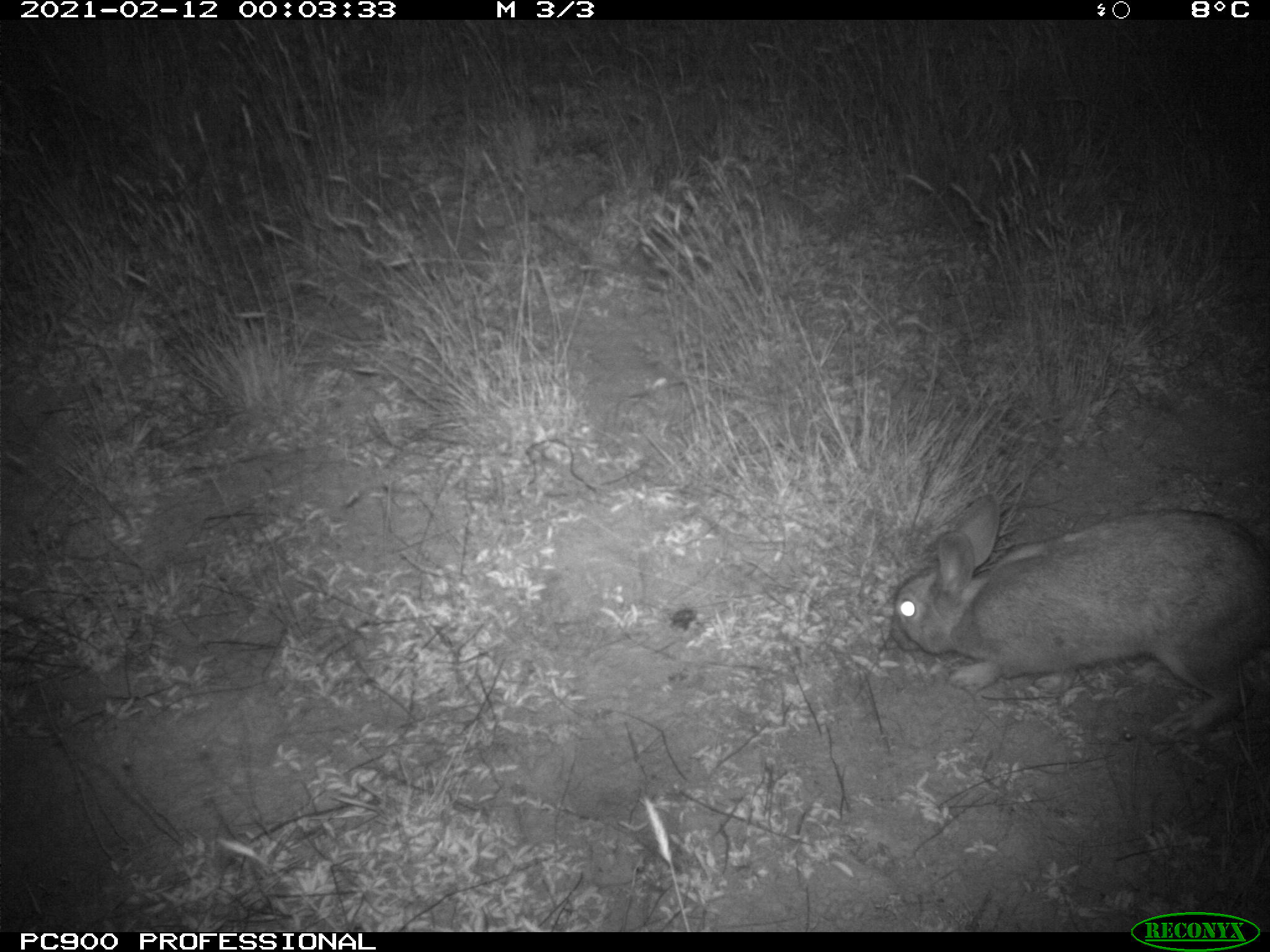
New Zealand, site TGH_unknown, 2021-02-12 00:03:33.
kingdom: Animalia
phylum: Chordata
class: Mammalia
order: Lagomorpha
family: Leporidae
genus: Oryctolagus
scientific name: Oryctolagus cuniculus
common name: european rabbit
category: rabbit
Rabbit (european rabbit) (Oryctolagus cuniculus).